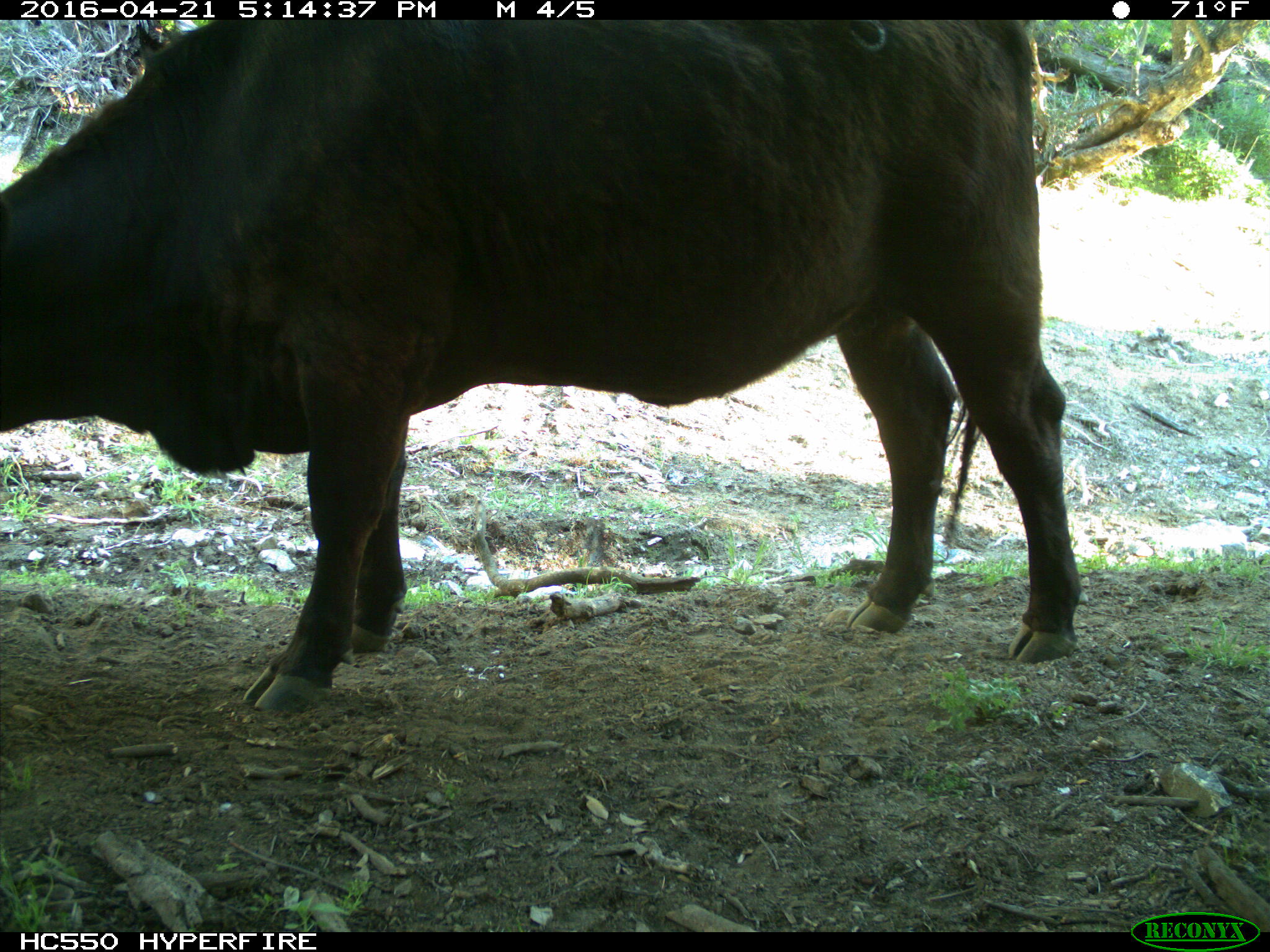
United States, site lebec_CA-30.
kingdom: Animalia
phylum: Chordata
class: Mammalia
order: Artiodactyla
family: Bovidae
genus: Bos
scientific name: Bos taurus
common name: domestic cow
Bos taurus (domestic cow).